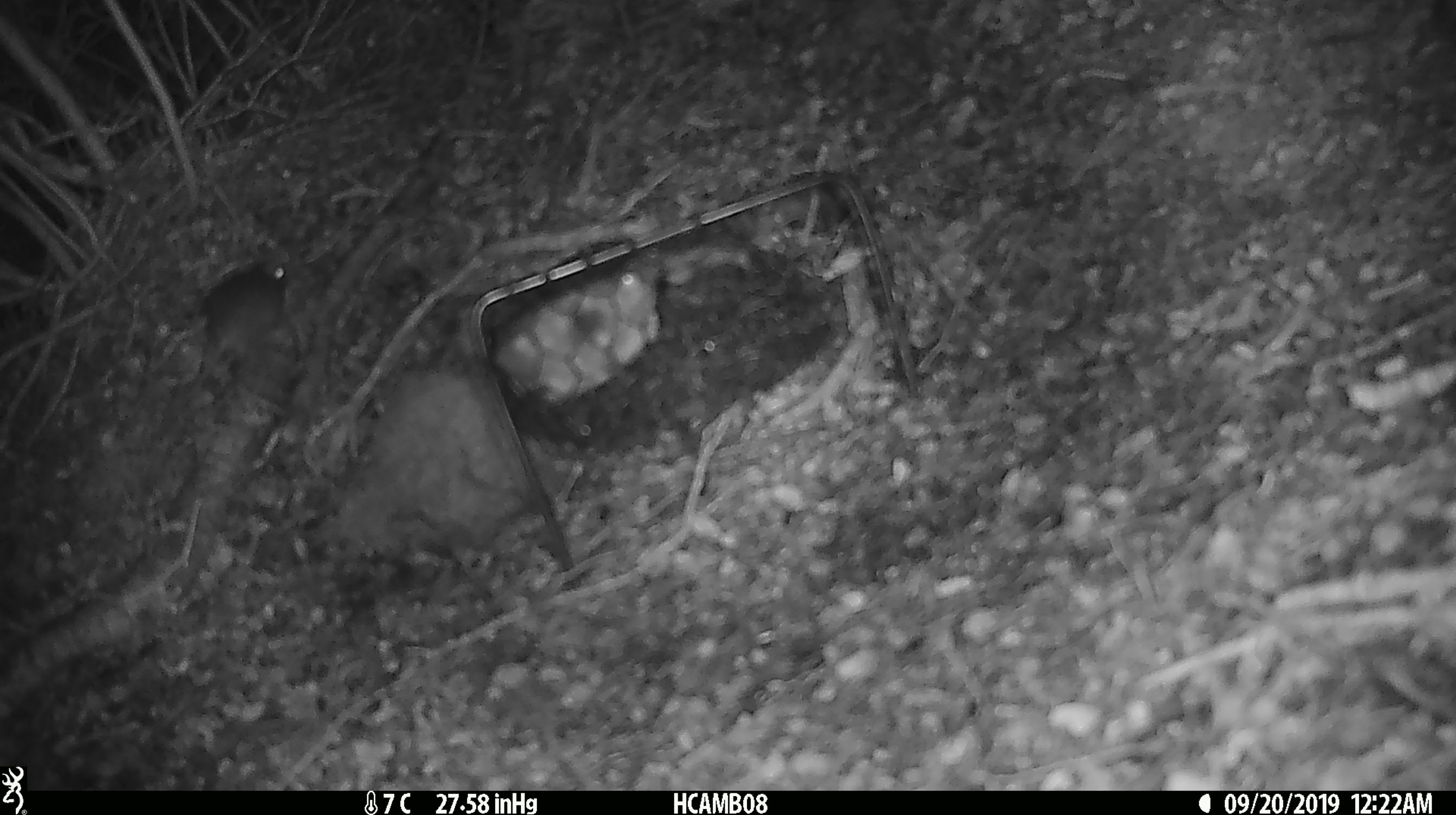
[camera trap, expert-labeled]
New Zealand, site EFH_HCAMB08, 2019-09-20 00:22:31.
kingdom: Animalia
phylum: Chordata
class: Mammalia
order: Rodentia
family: Muridae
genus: Mus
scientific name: Mus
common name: mouse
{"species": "mouse (Mus)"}